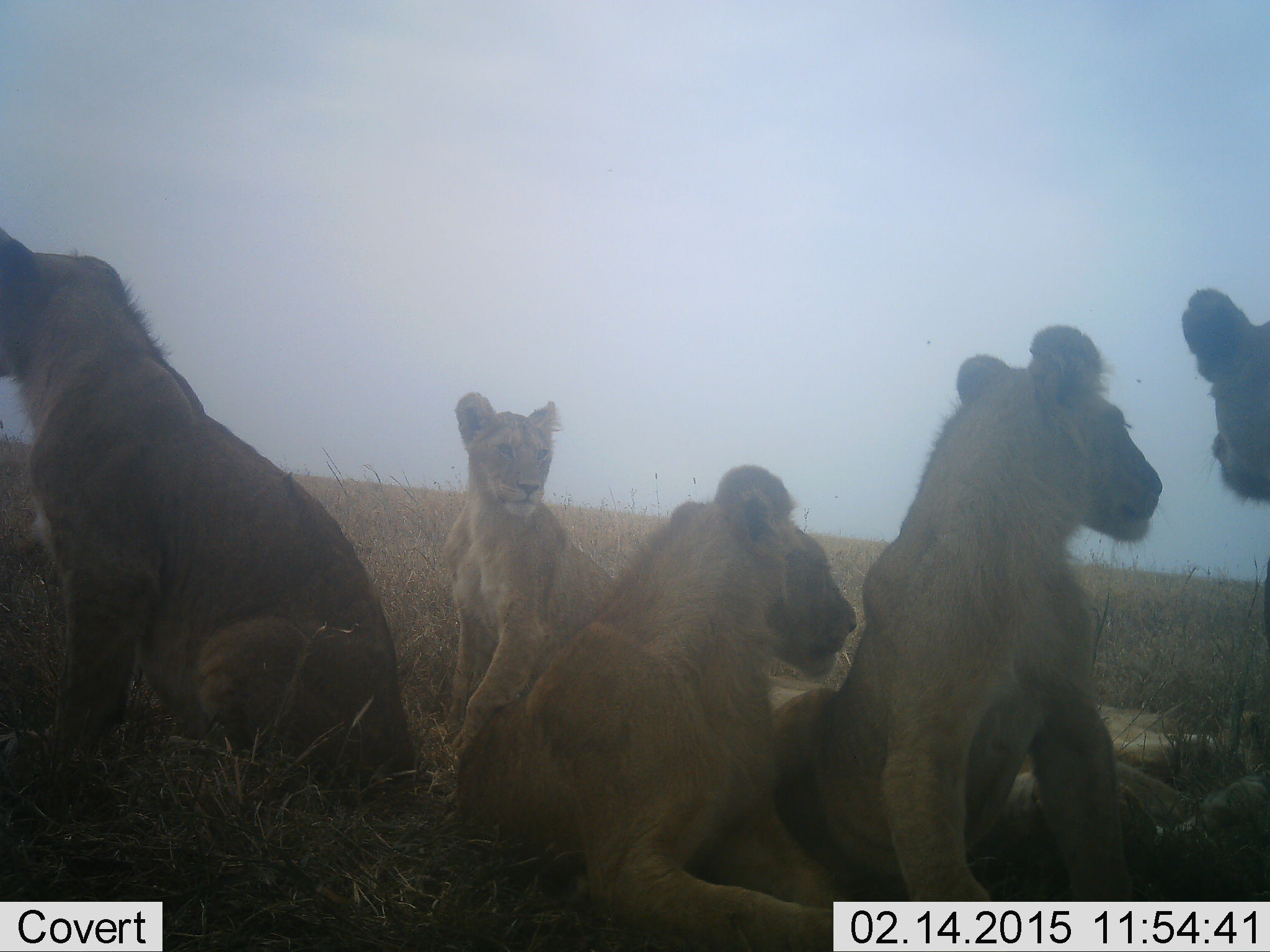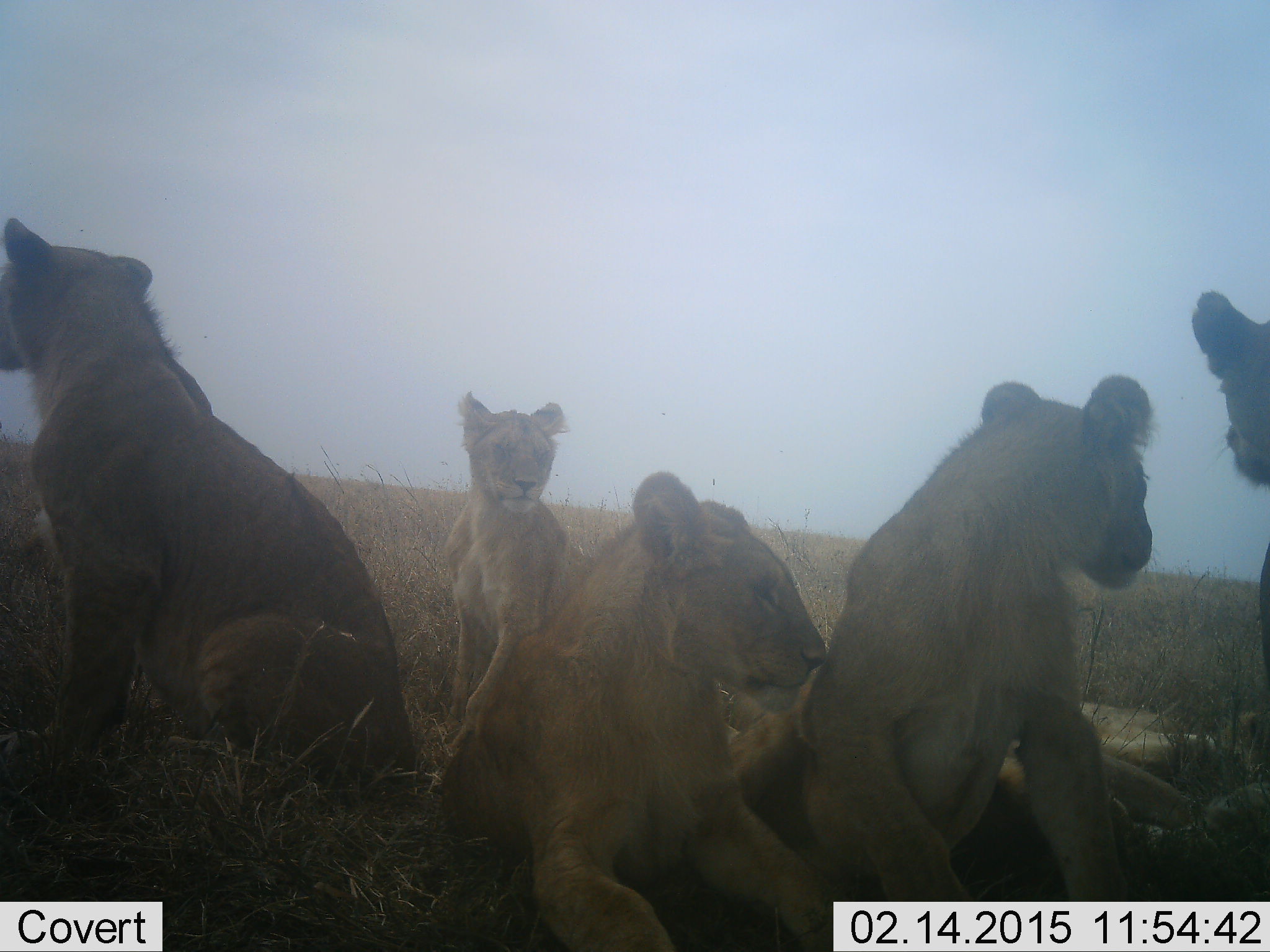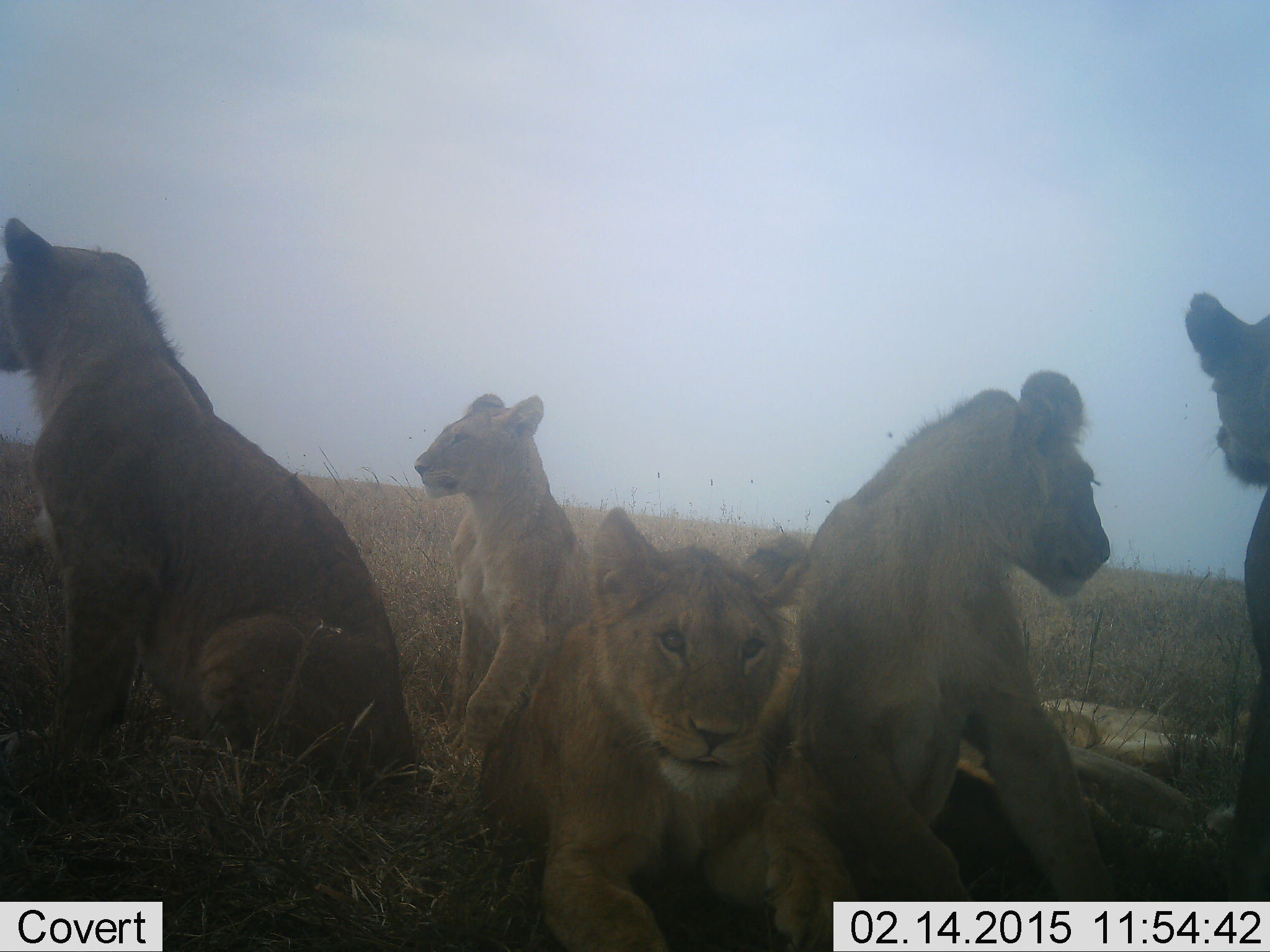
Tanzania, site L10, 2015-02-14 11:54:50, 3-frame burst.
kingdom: Animalia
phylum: Chordata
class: Mammalia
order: Carnivora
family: Felidae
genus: Panthera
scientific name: Panthera leo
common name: lion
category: lionfemale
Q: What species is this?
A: Lionfemale (lion) (Panthera leo).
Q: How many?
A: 5.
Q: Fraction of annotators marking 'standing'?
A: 18%.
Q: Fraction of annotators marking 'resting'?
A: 91%.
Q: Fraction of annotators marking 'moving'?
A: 0%.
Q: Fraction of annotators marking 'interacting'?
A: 36%.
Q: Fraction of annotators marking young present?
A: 64%.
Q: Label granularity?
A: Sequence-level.